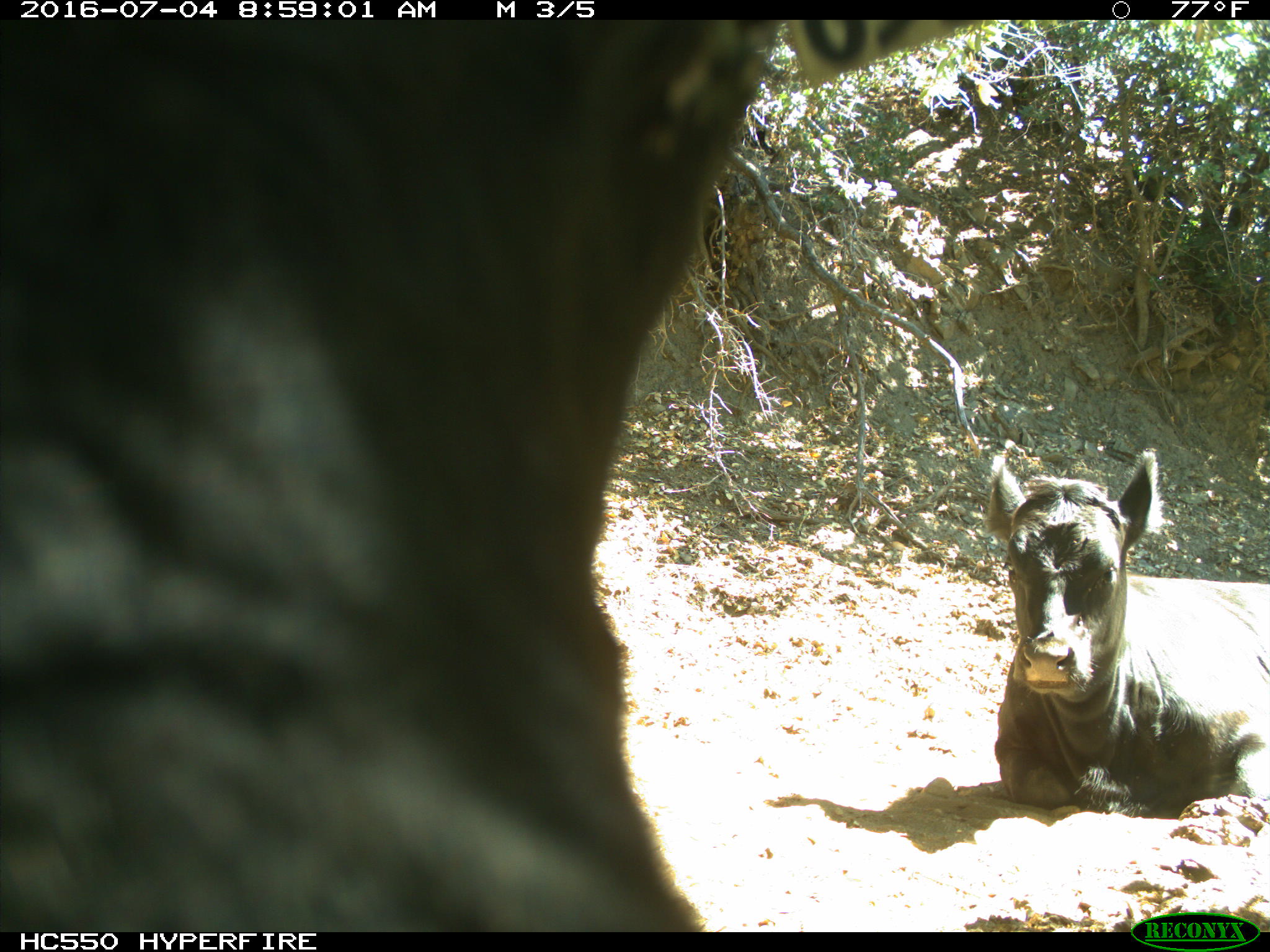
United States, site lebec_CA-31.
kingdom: Animalia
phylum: Chordata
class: Mammalia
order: Artiodactyla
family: Bovidae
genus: Bos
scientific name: Bos taurus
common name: domestic cow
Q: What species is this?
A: Bos taurus (domestic cow).